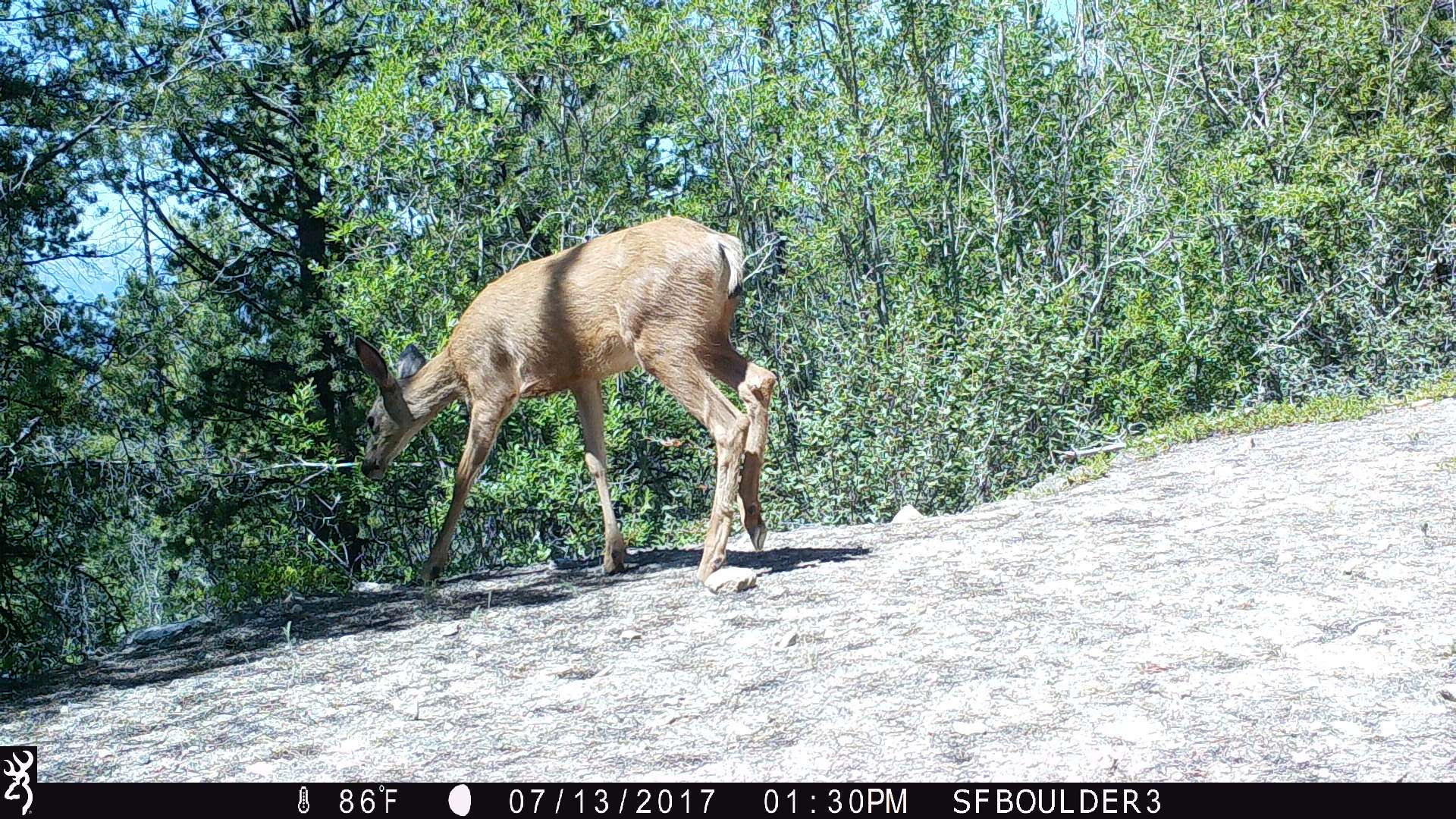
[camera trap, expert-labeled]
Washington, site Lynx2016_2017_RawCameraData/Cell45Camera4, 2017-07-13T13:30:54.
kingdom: Animalia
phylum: Chordata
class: Mammalia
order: Artiodactyla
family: Cervidae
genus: Odocoileus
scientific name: Odocoileus hemionus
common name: mule deer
Odocoileus hemionus (mule deer). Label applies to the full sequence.